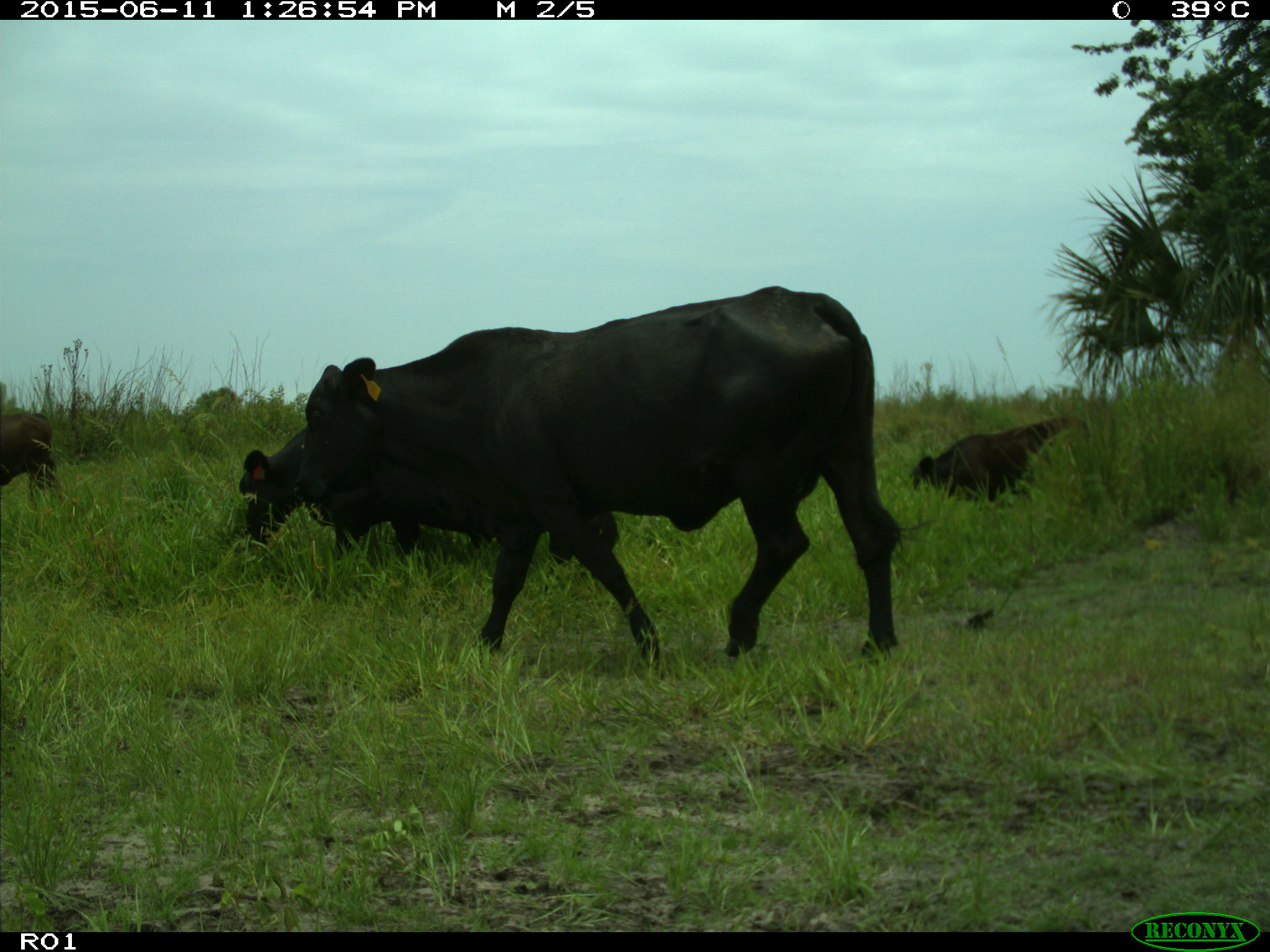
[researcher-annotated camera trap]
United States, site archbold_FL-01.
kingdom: Animalia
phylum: Chordata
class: Mammalia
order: Artiodactyla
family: Bovidae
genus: Bos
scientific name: Bos taurus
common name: domestic cow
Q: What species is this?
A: Bos taurus (domestic cow).